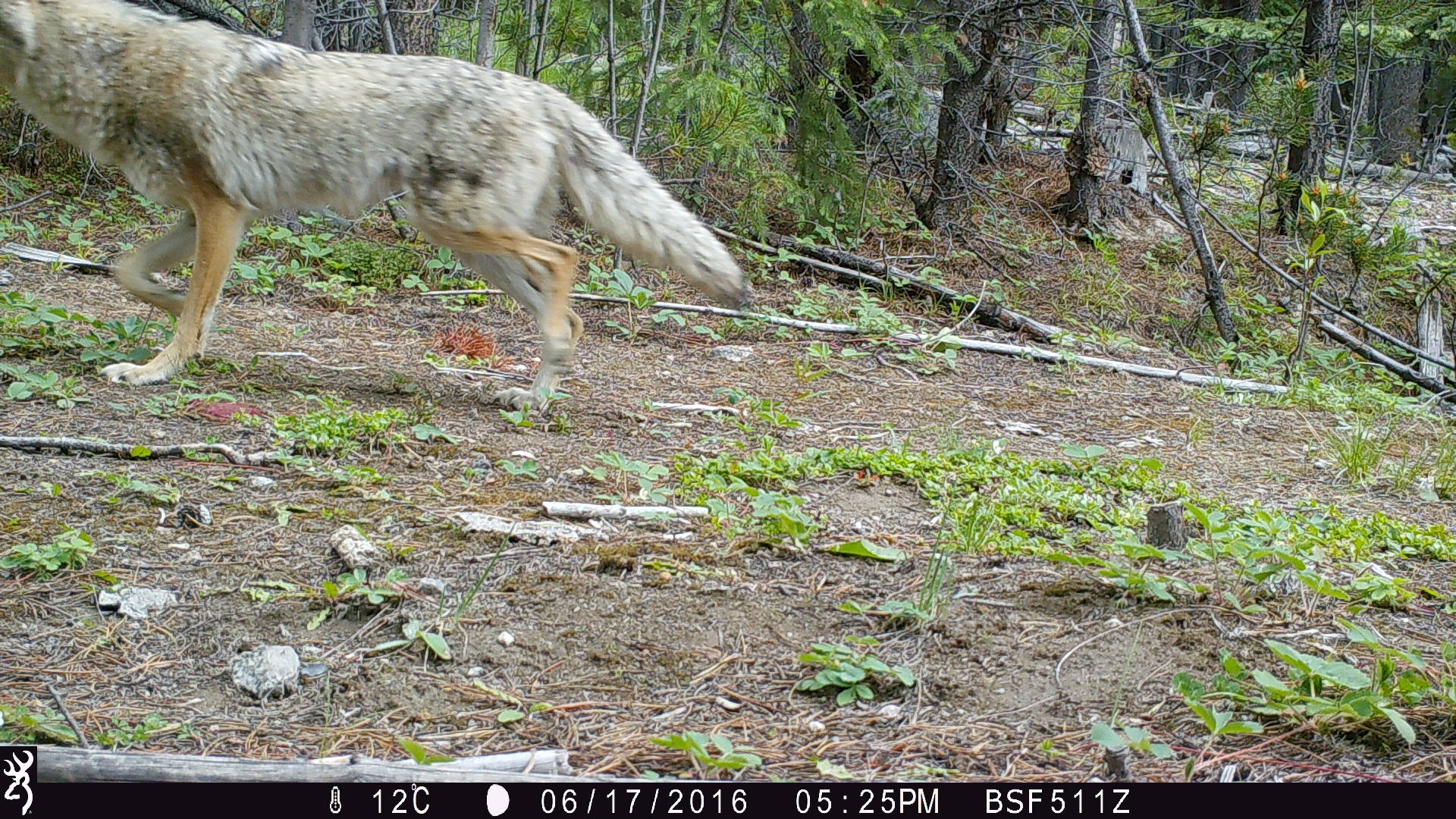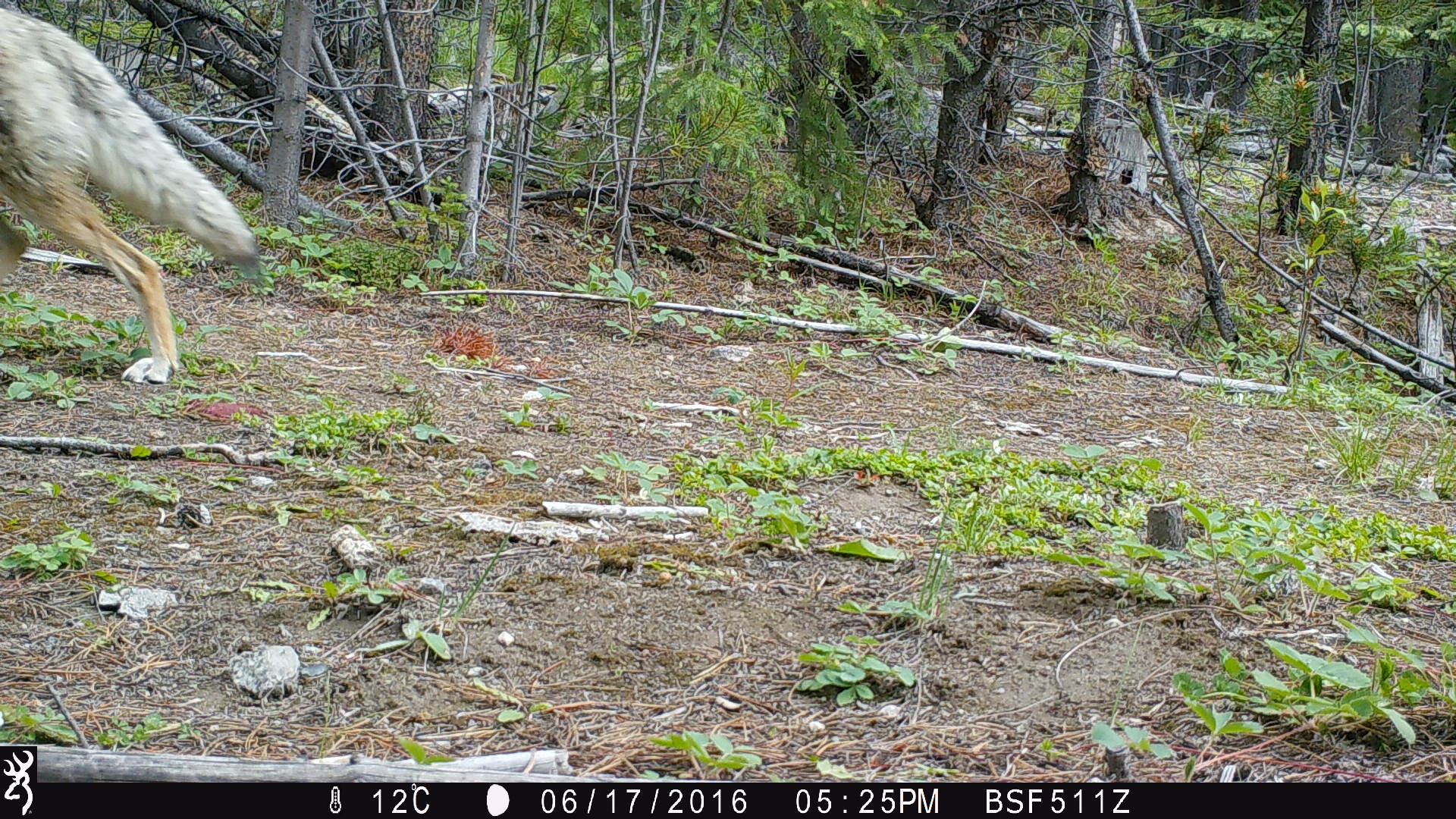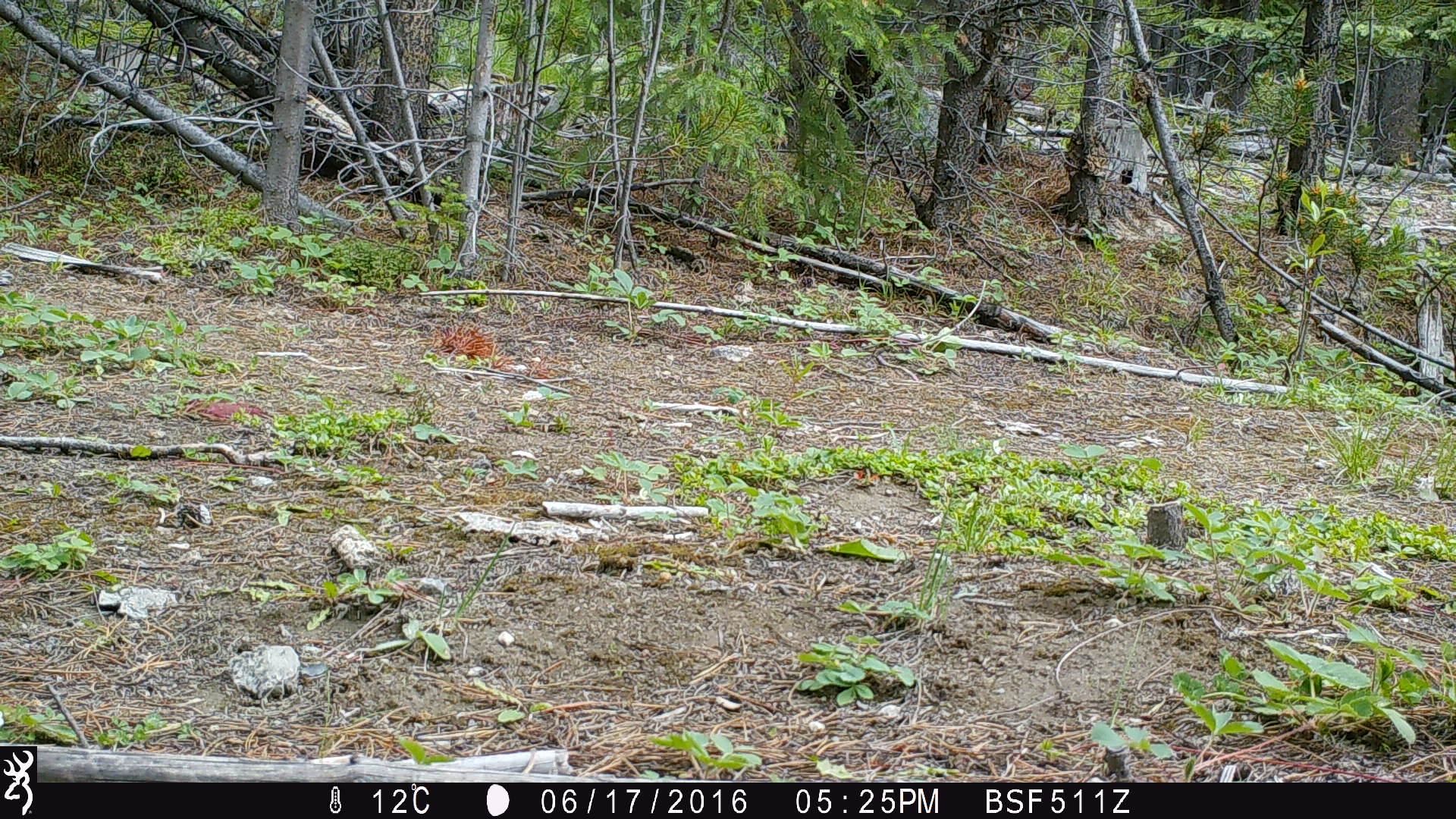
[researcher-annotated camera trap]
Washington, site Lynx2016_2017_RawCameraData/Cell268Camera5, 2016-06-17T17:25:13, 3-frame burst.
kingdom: Animalia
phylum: Chordata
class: Mammalia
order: Carnivora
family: Canidae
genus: Canis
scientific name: Canis latrans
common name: coyote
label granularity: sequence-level